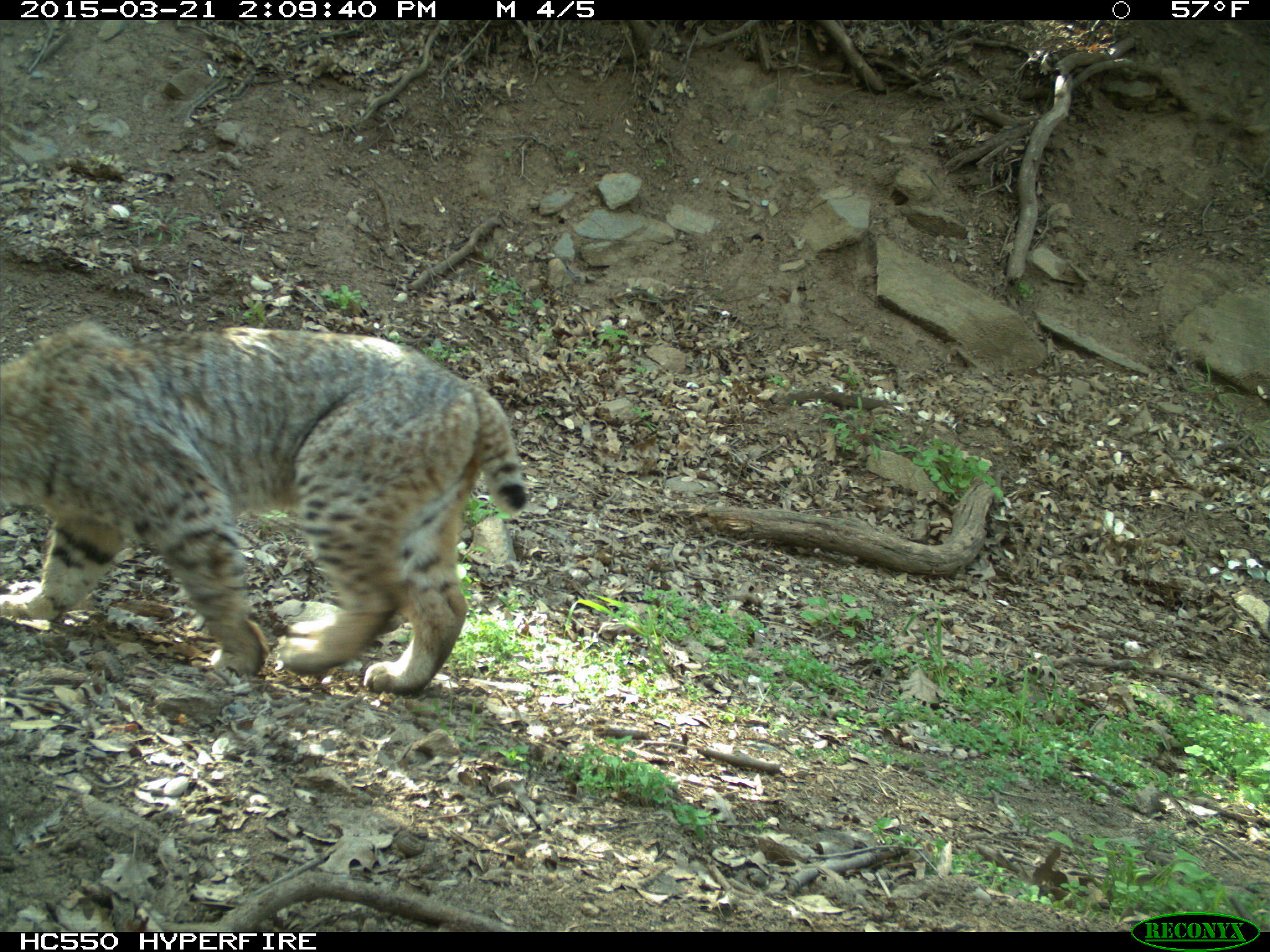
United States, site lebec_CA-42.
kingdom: Animalia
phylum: Chordata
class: Mammalia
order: Carnivora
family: Felidae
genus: Lynx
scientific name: Lynx rufus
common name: bobcat